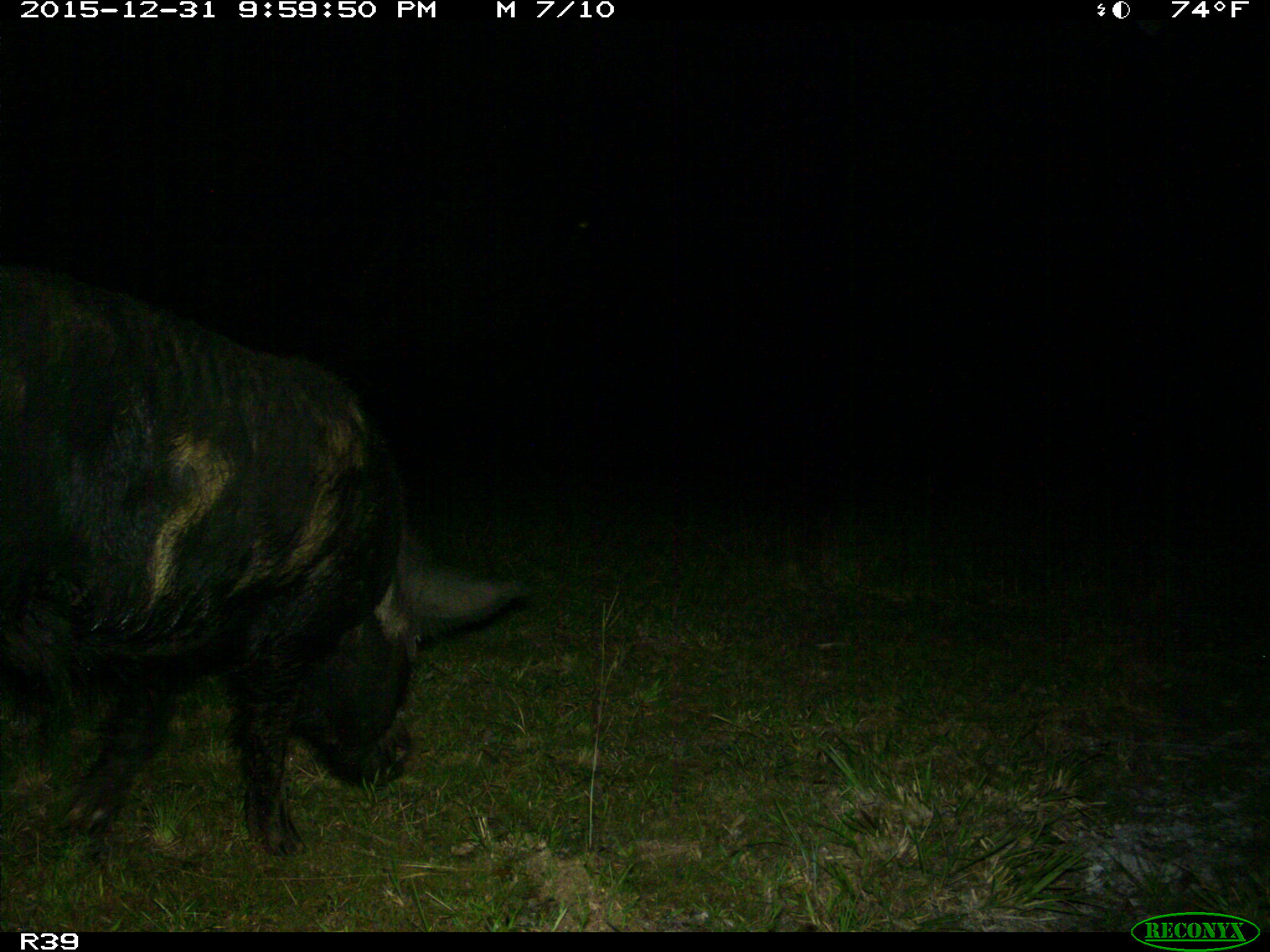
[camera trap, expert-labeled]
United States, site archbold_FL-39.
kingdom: Animalia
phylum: Chordata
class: Mammalia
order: Artiodactyla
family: Suidae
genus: Sus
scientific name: Sus scrofa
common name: wild boar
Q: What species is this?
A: Sus scrofa (wild boar).